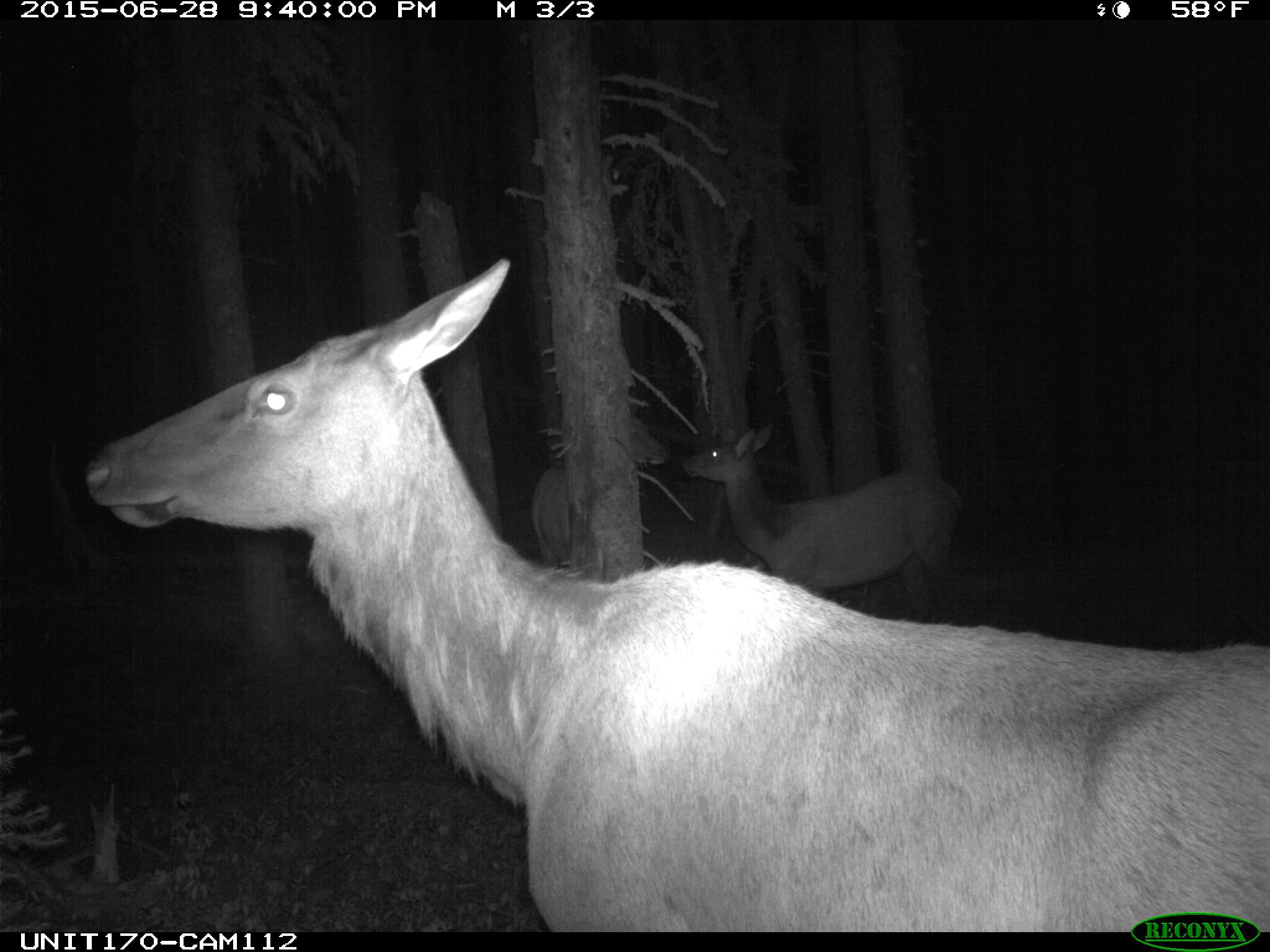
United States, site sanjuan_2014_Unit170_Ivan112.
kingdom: Animalia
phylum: Chordata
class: Mammalia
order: Artiodactyla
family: Cervidae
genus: Cervus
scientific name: Cervus elaphus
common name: red deer